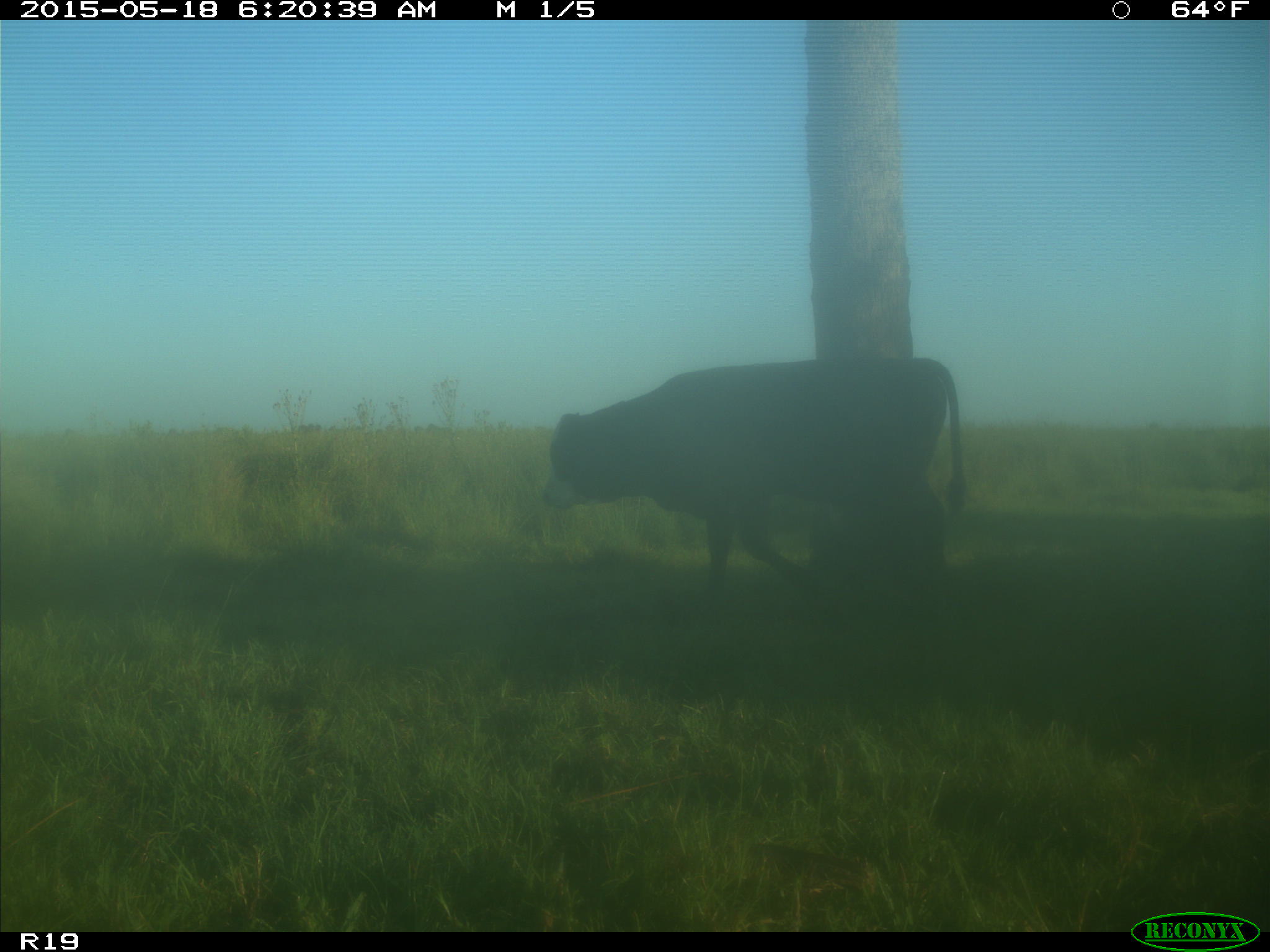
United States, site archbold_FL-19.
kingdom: Animalia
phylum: Chordata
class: Mammalia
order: Artiodactyla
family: Bovidae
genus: Bos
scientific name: Bos taurus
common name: domestic cow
Bos taurus (domestic cow).